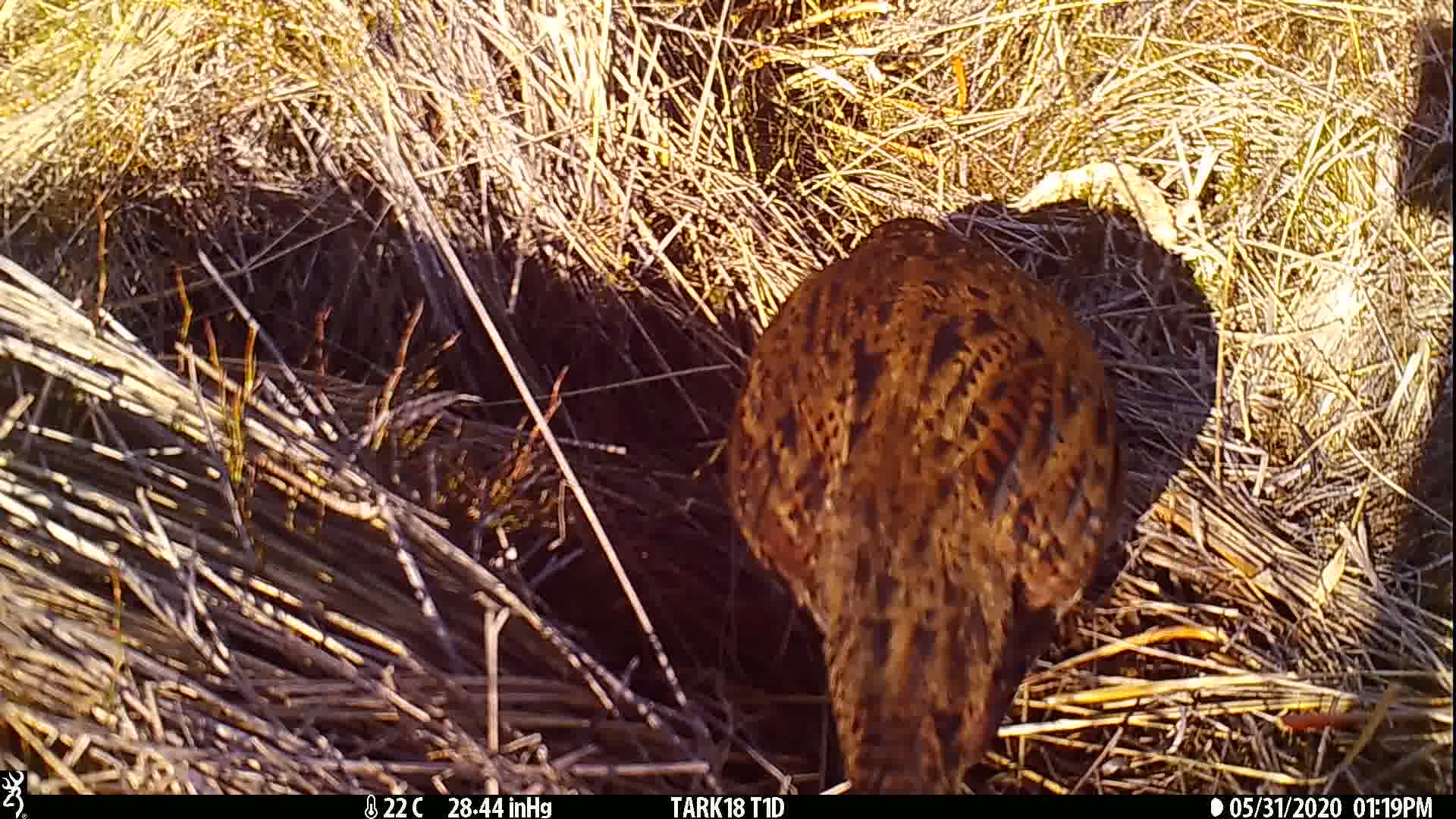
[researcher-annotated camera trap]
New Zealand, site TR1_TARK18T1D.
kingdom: Animalia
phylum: Chordata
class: Aves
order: Gruiformes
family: Rallidae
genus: Gallirallus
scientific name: Gallirallus australis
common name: weka